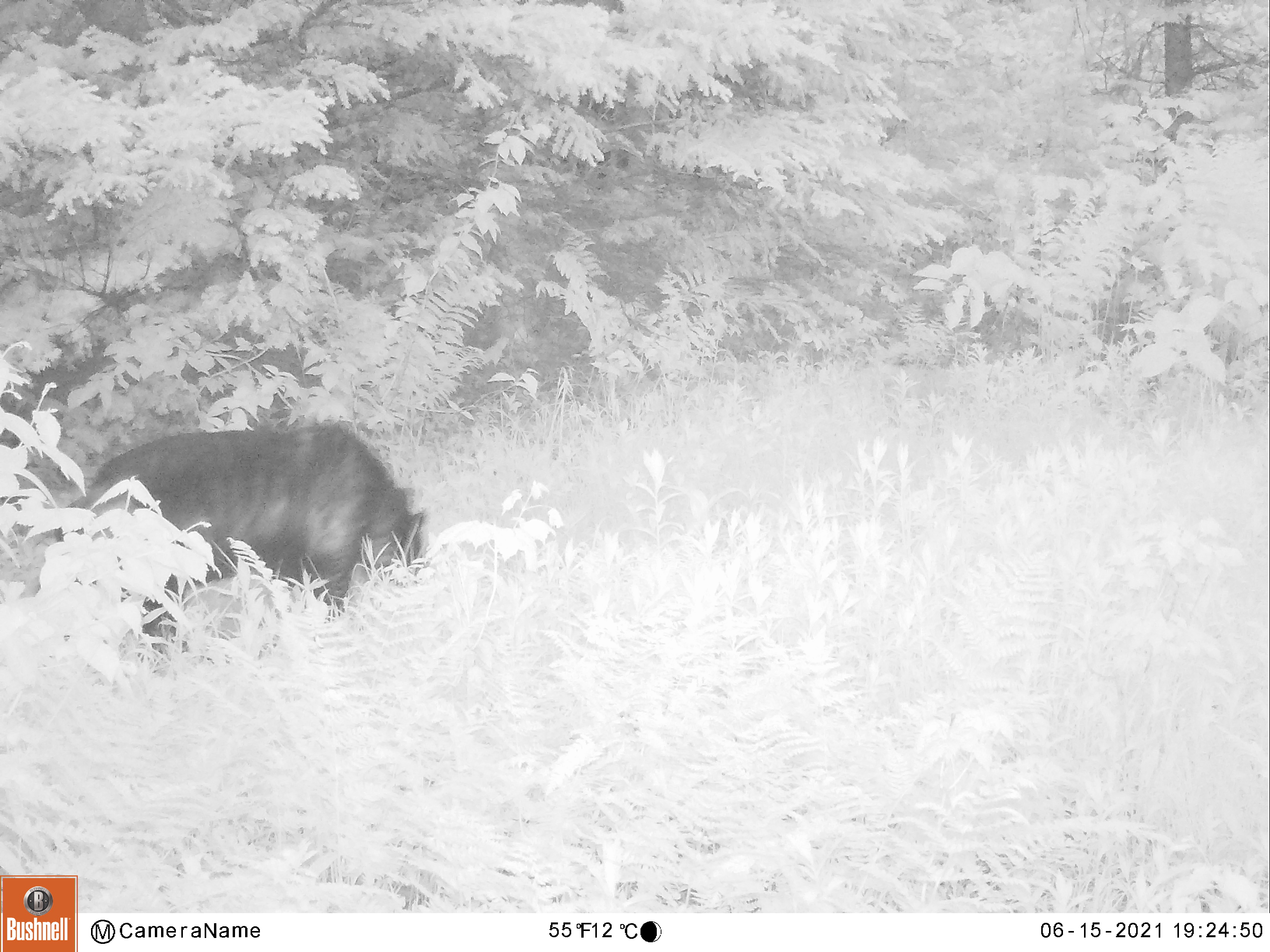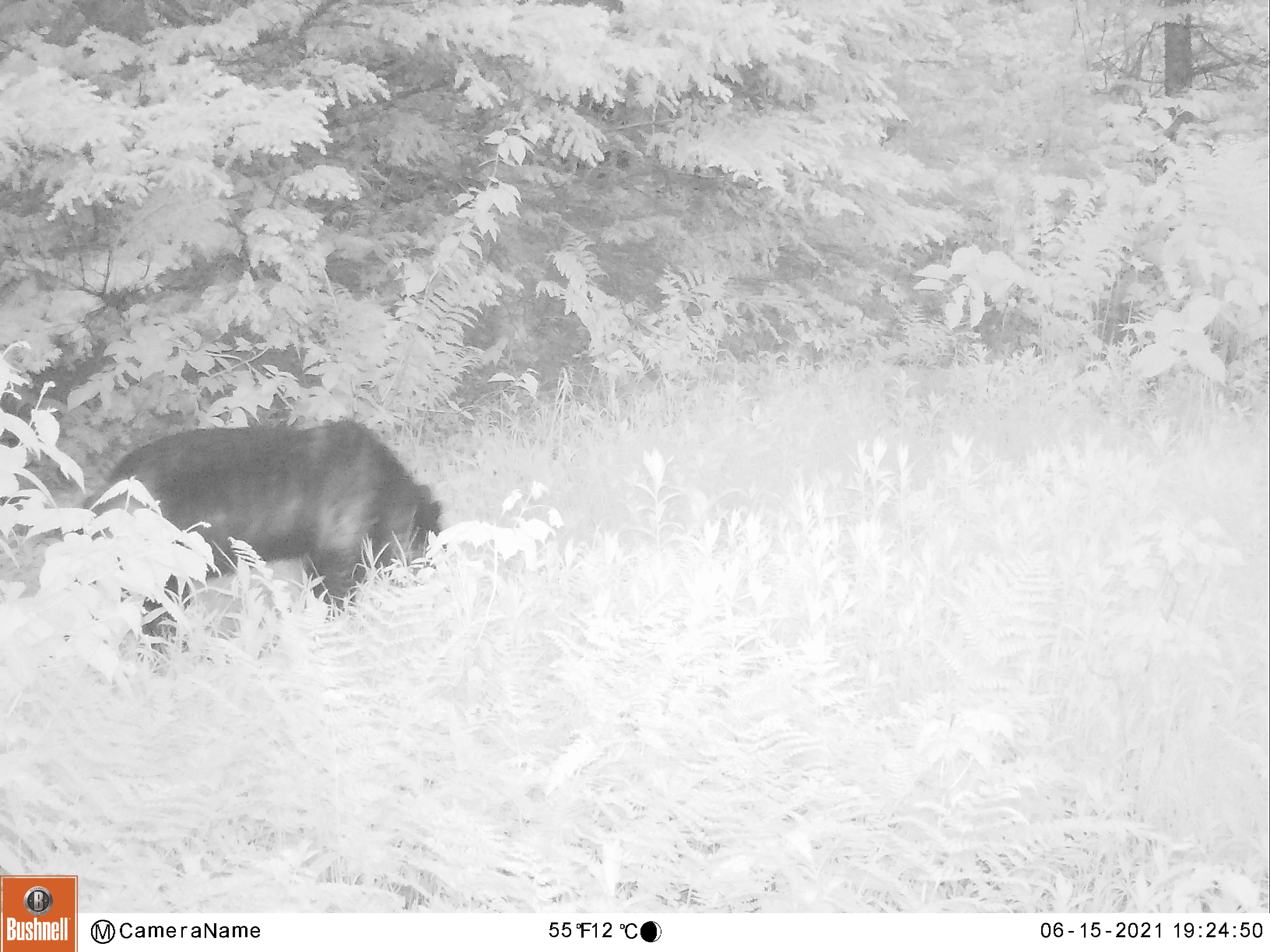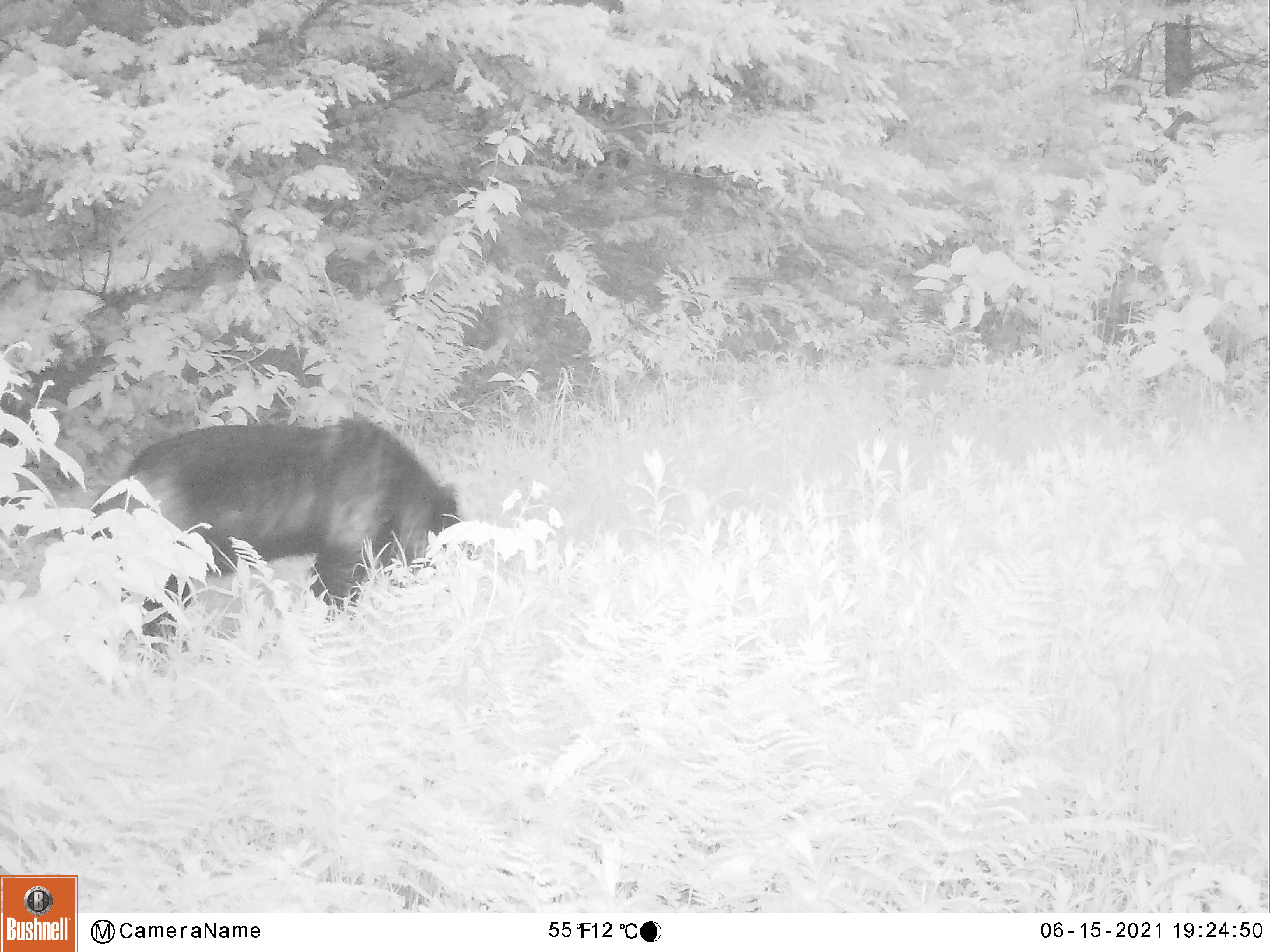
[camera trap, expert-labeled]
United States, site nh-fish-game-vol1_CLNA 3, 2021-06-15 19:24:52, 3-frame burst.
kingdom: Animalia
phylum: Chordata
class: Mammalia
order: Carnivora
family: Ursidae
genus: Ursus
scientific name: Ursus americanus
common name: black bear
Black bear (Ursus americanus).